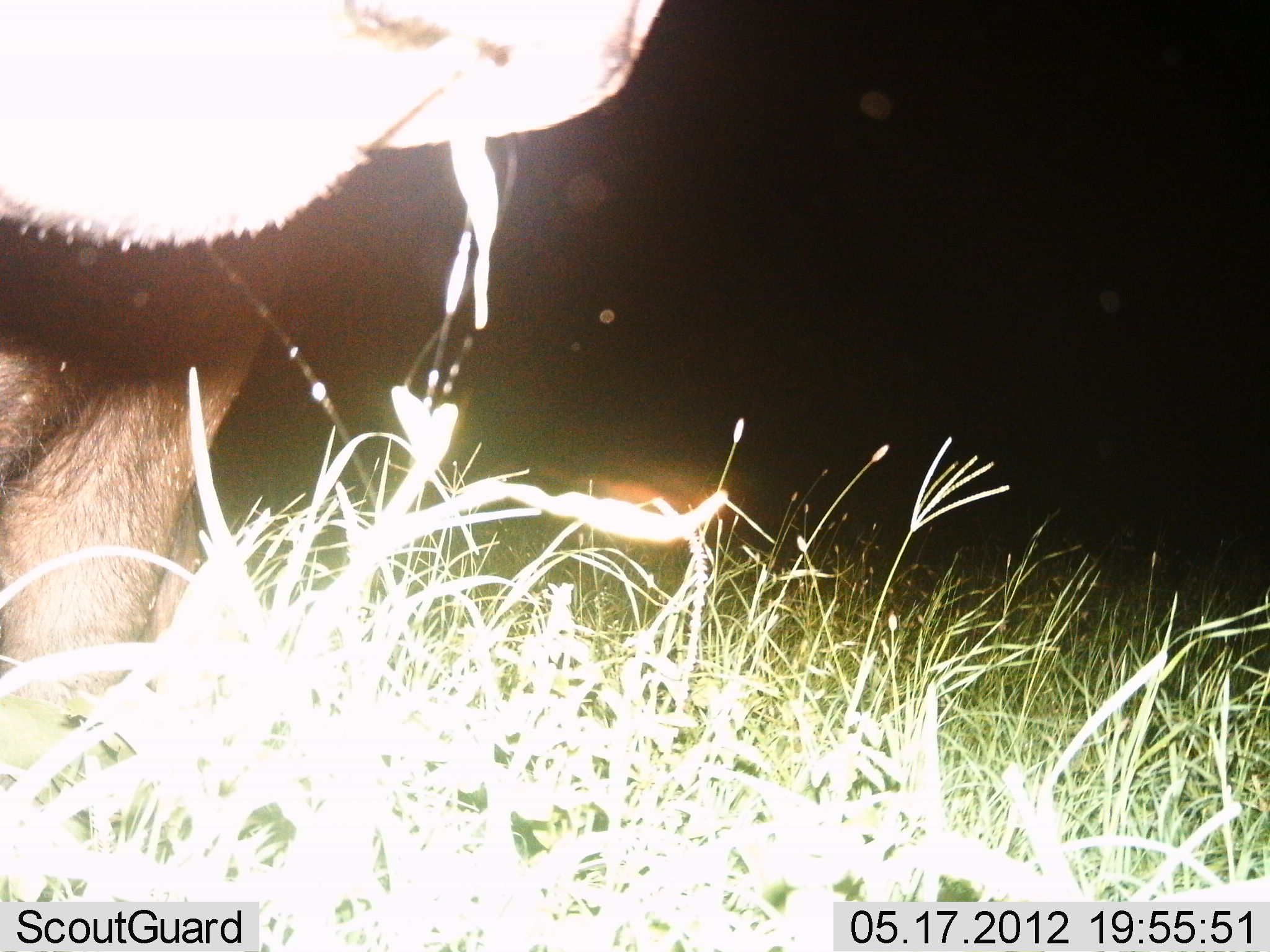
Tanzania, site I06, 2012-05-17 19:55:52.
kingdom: Animalia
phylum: Chordata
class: Mammalia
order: Artiodactyla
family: Bovidae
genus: Connochaetes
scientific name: Connochaetes taurinus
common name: blue wildebeest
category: wildebeest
Wildebeest (blue wildebeest) (Connochaetes taurinus), count 1. Behavior (volunteer vote fractions): standing 50%, resting 25%, moving 0%, interacting 25%. Young present (vote fraction): 0%. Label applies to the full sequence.